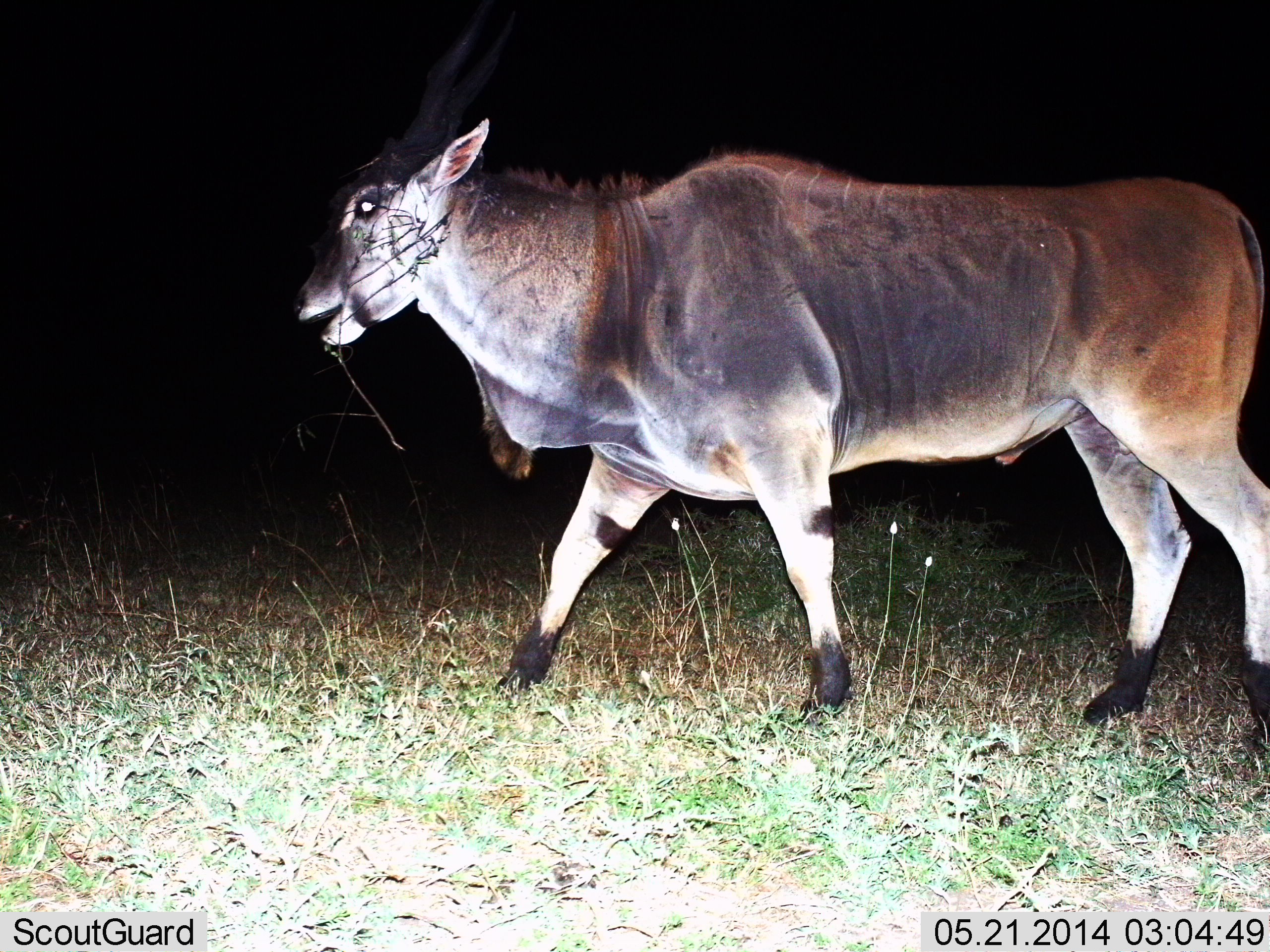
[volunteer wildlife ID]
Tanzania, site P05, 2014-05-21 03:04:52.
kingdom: Animalia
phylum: Chordata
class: Mammalia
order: Artiodactyla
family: Bovidae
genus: Tragelaphus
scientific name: Tragelaphus oryx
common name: eland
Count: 1.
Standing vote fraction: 12%.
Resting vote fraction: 0%.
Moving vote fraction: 83%.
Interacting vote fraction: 0%.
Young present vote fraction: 0%.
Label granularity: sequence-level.